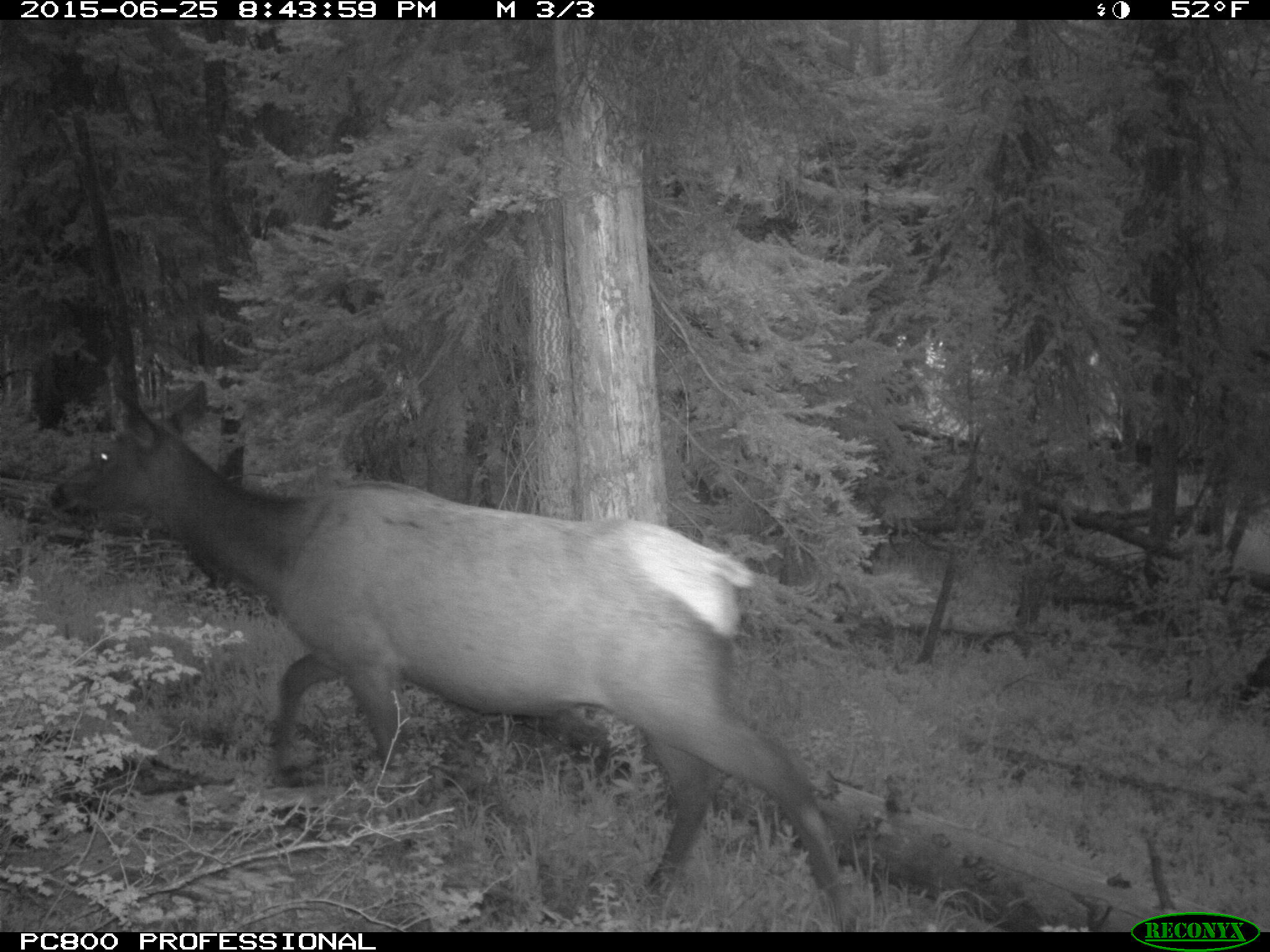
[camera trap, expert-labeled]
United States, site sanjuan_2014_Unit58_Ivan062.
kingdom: Animalia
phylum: Chordata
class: Mammalia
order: Artiodactyla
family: Cervidae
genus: Cervus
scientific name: Cervus elaphus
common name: red deer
Cervus elaphus (red deer).